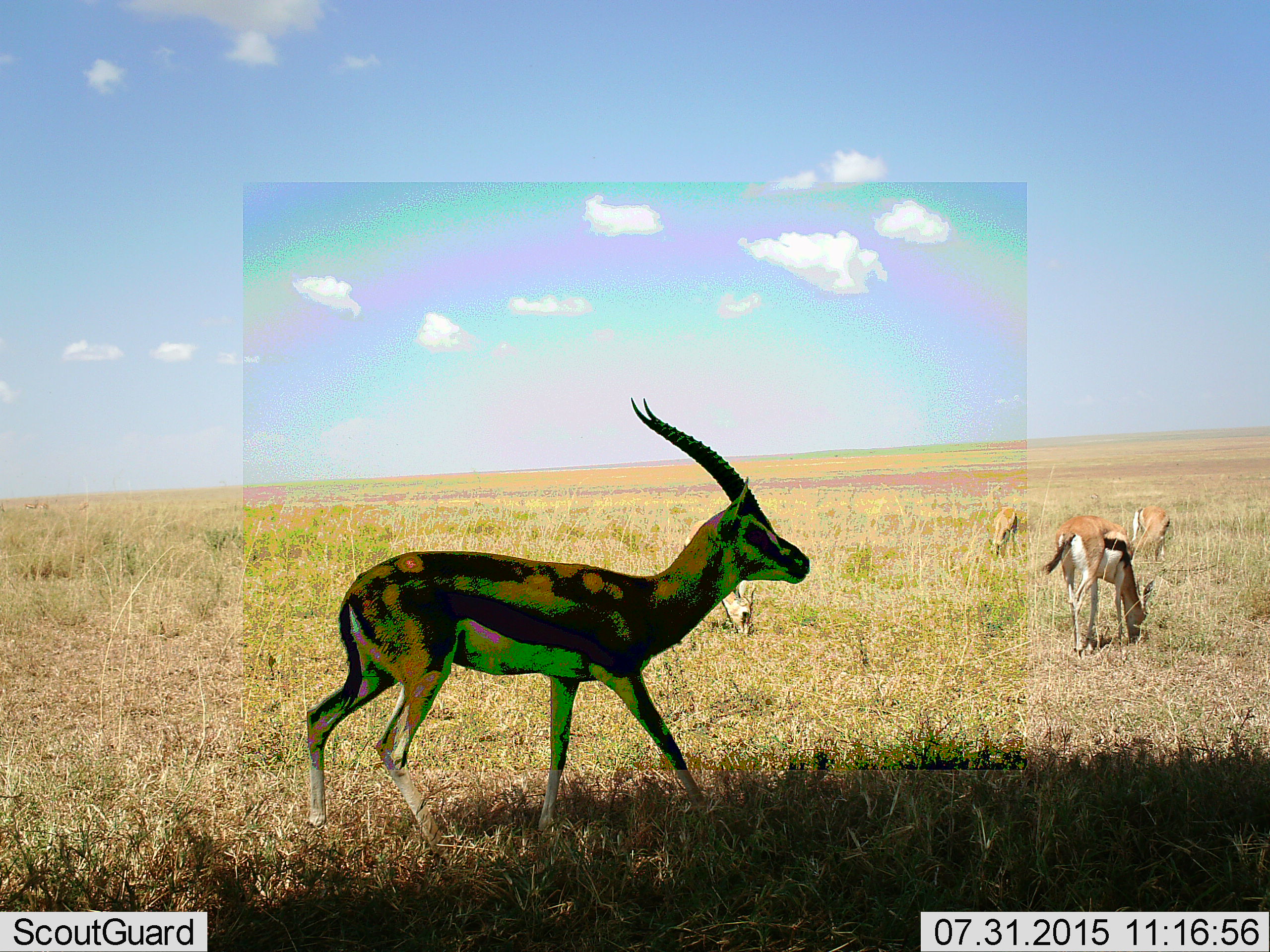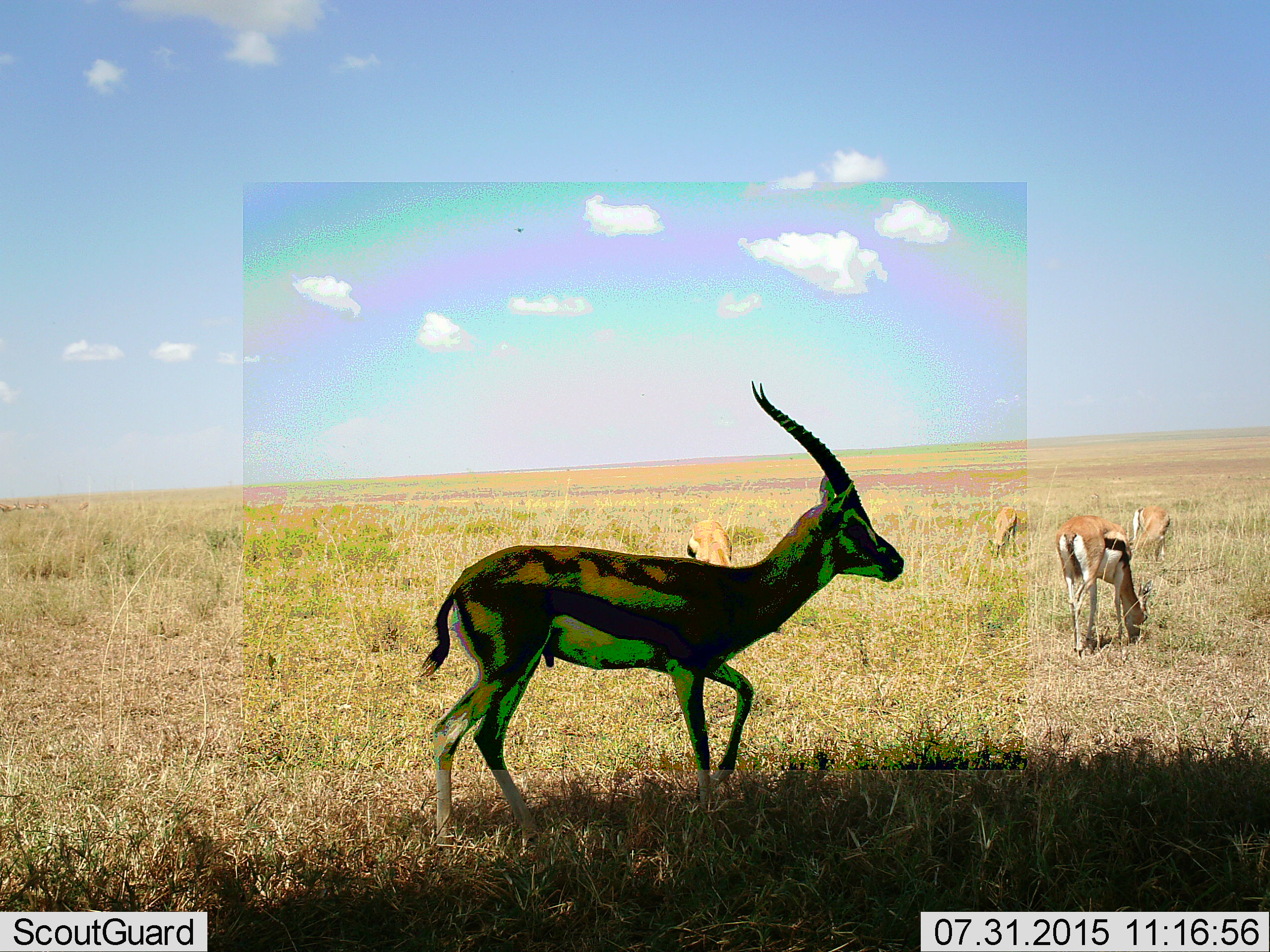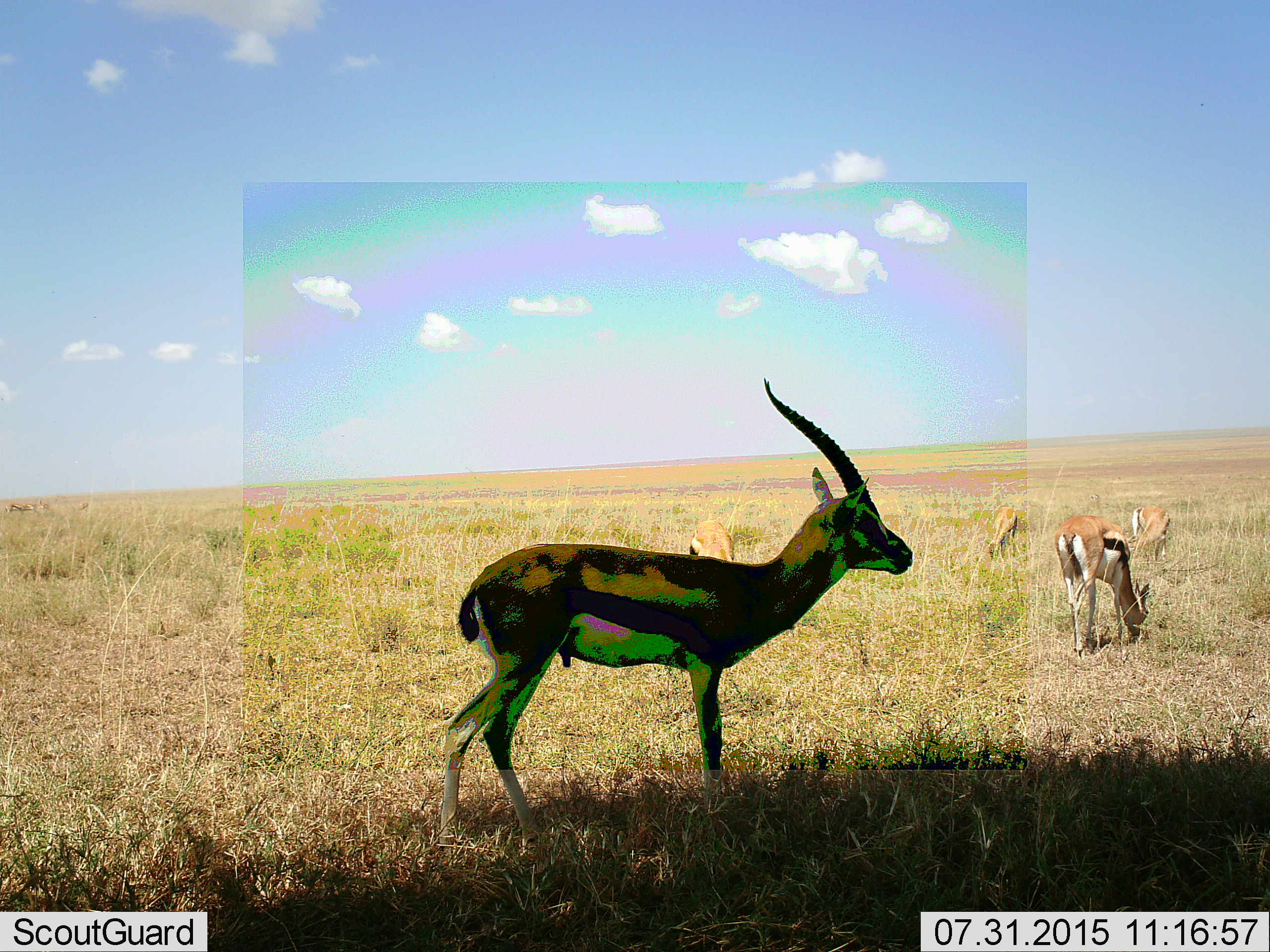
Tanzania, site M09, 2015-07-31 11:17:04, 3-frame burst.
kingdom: Animalia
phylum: Chordata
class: Mammalia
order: Artiodactyla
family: Bovidae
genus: Eudorcas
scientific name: Eudorcas thomsonii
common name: thomson's gazelle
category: gazellethomsons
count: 5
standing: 38%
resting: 0%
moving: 50%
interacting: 0%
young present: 0%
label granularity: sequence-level